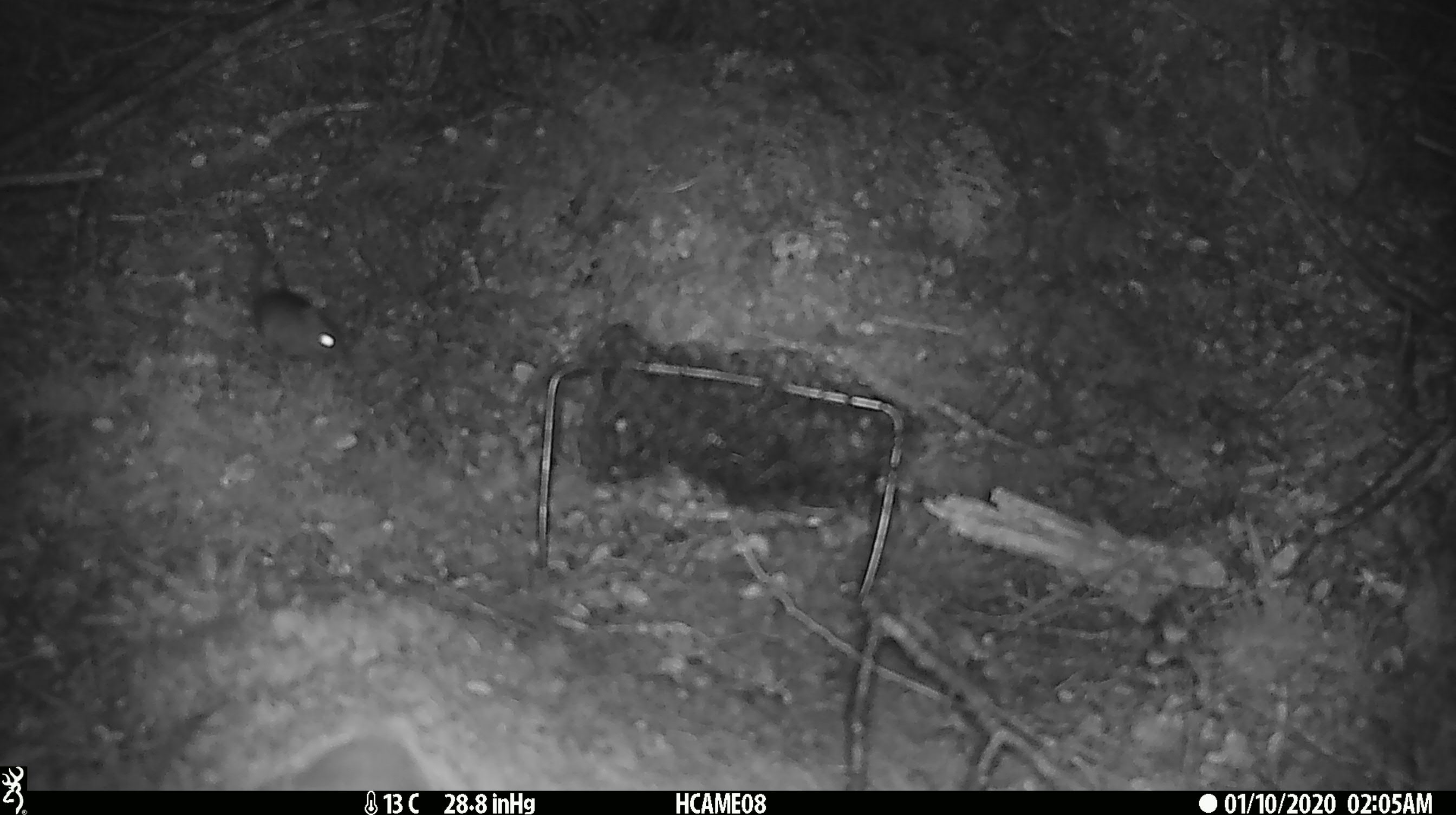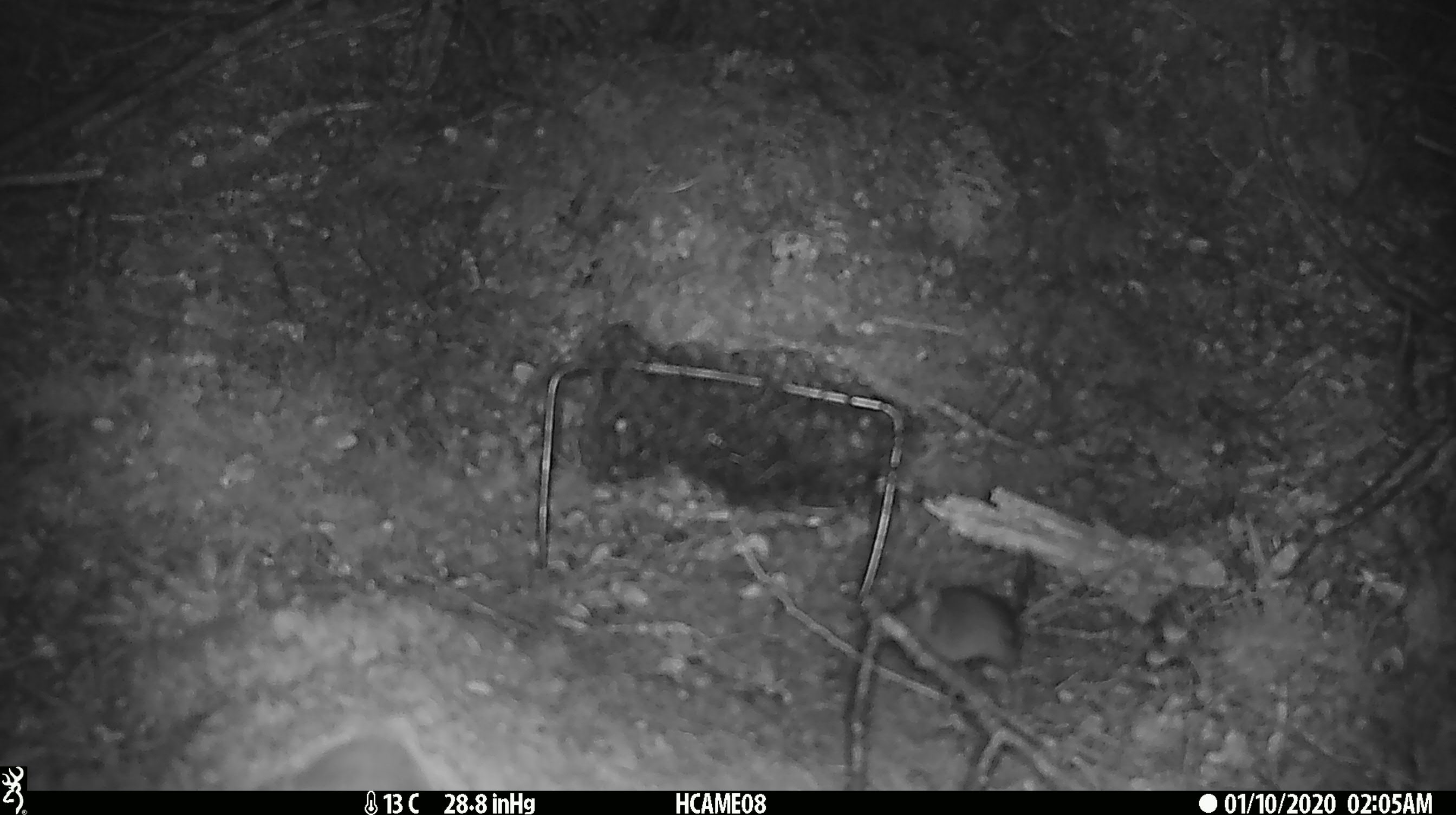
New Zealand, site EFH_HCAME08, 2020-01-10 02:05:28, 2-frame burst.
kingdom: Animalia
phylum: Chordata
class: Mammalia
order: Rodentia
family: Muridae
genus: Mus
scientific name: Mus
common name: mouse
Mouse (Mus).